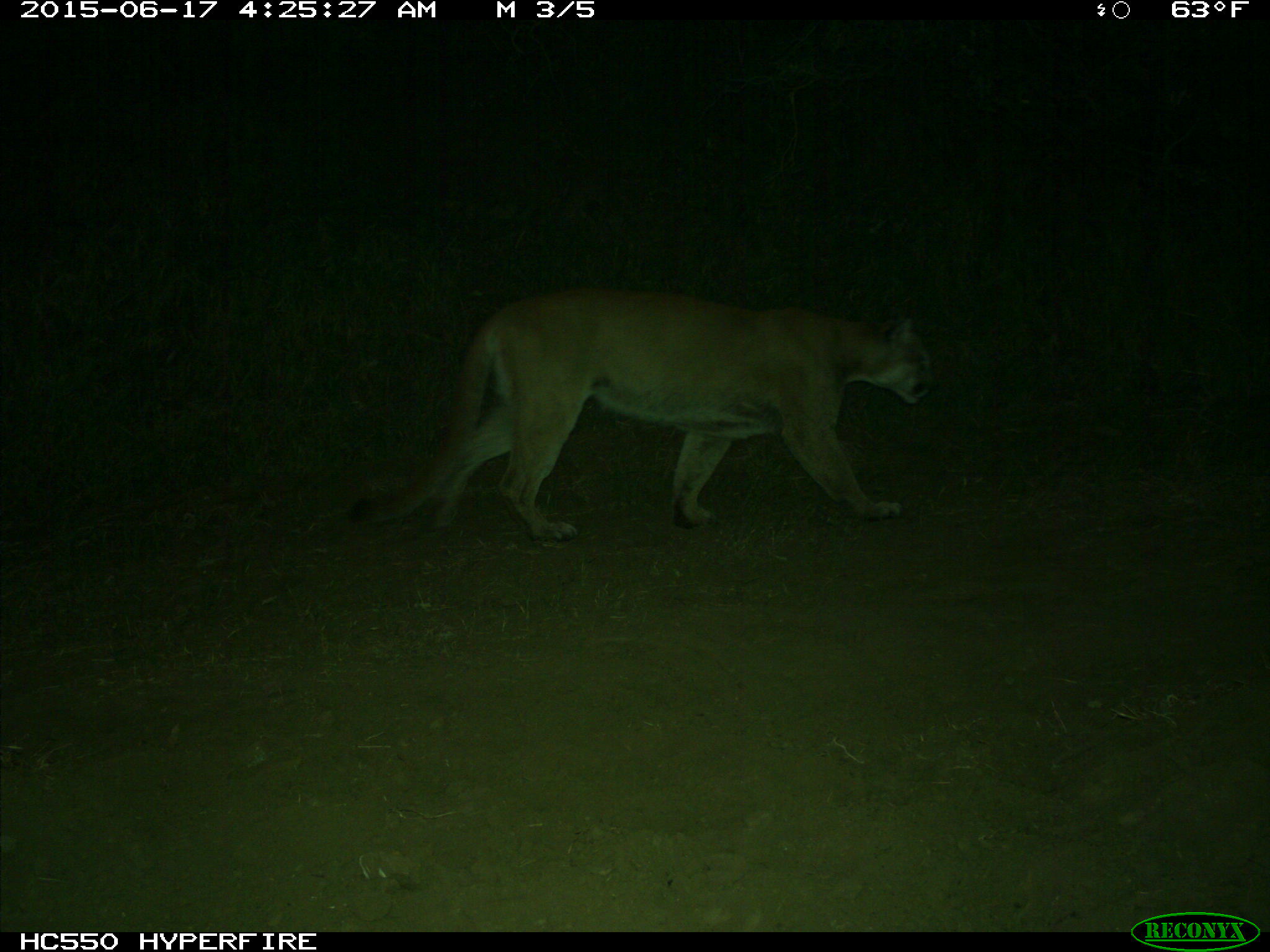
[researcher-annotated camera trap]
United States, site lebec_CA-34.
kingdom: Animalia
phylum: Chordata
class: Mammalia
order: Carnivora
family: Felidae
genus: Puma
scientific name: Puma concolor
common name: mountain lion